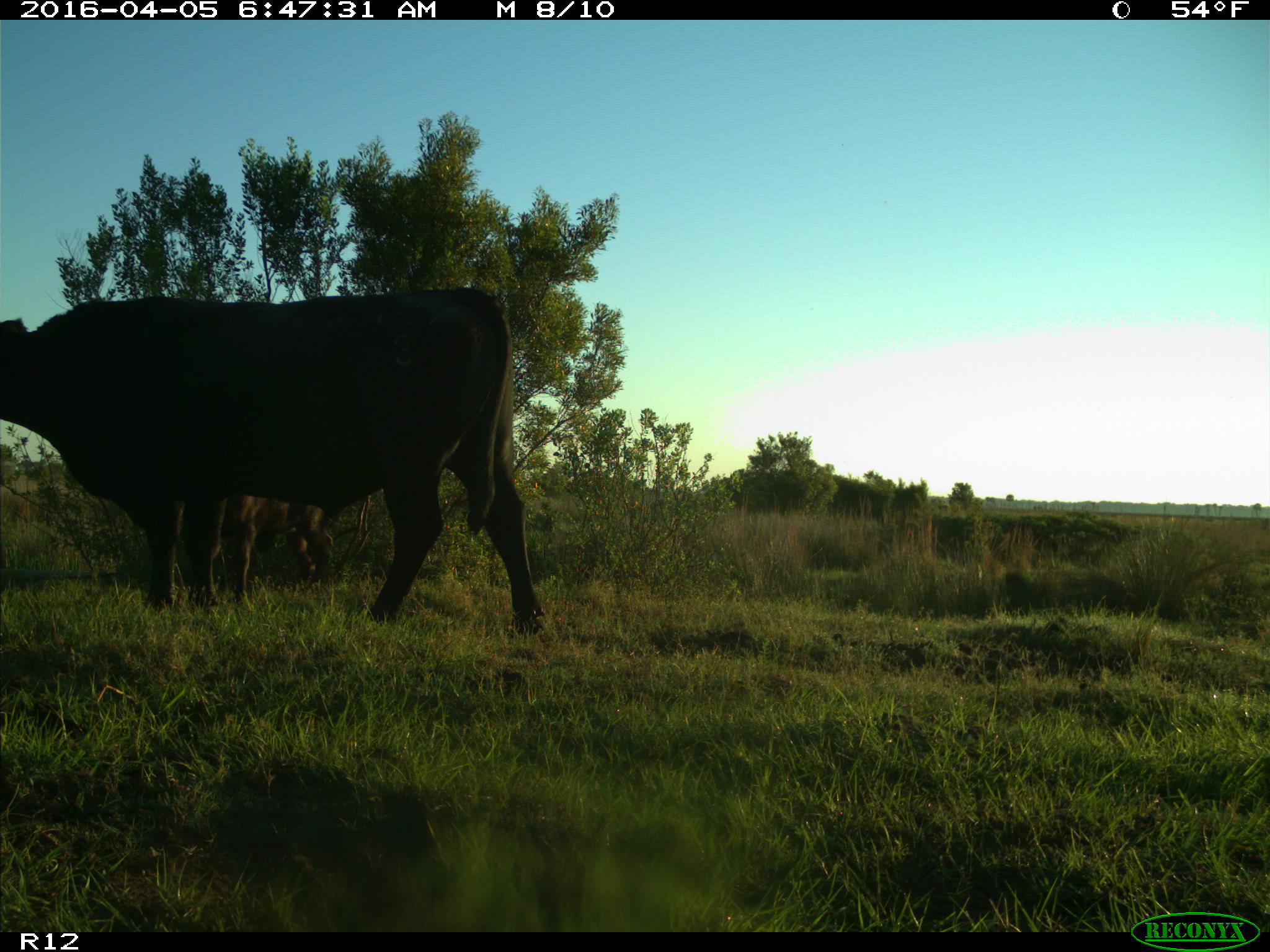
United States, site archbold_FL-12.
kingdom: Animalia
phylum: Chordata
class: Mammalia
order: Artiodactyla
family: Bovidae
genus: Bos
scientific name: Bos taurus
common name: domestic cow